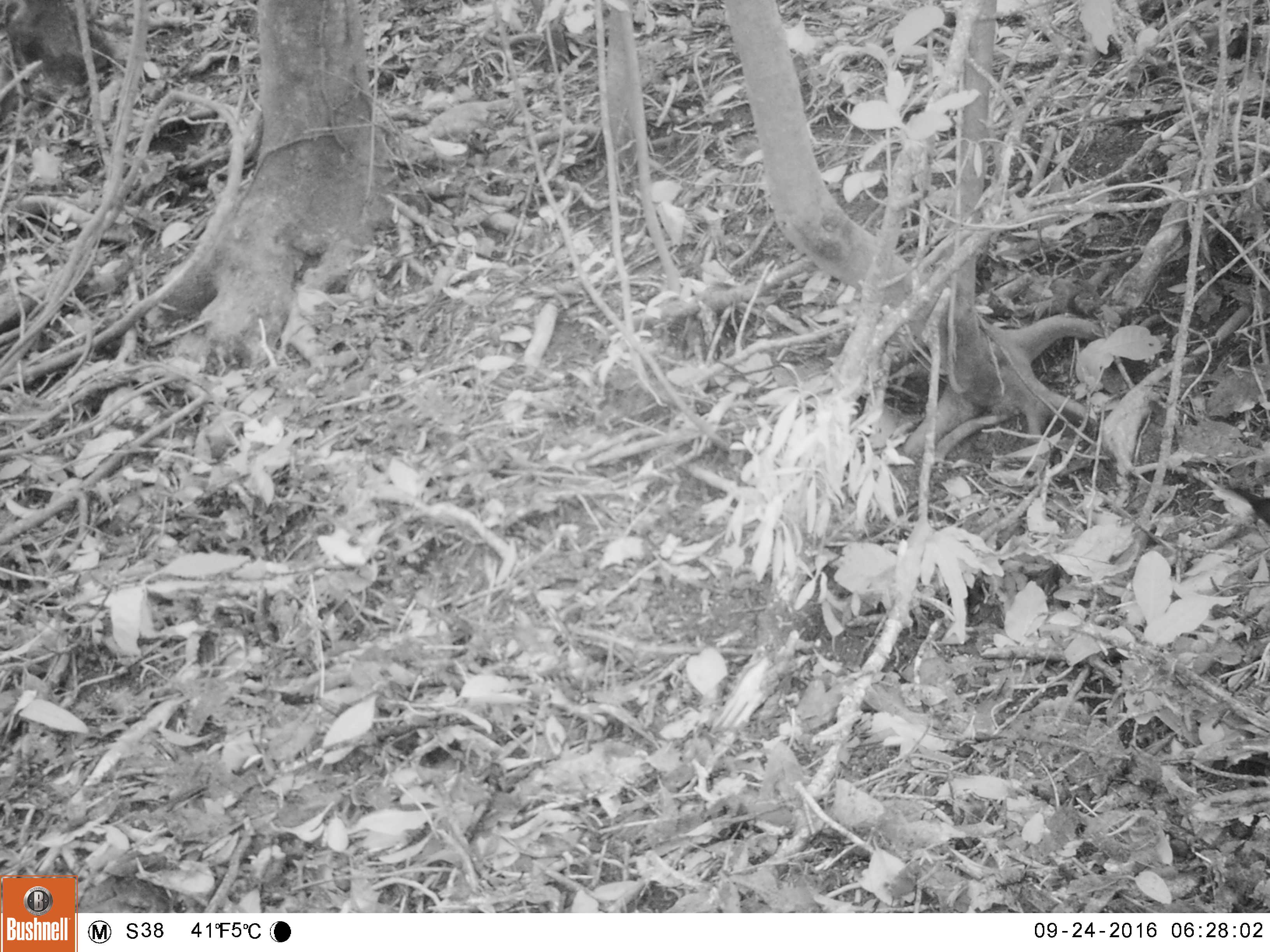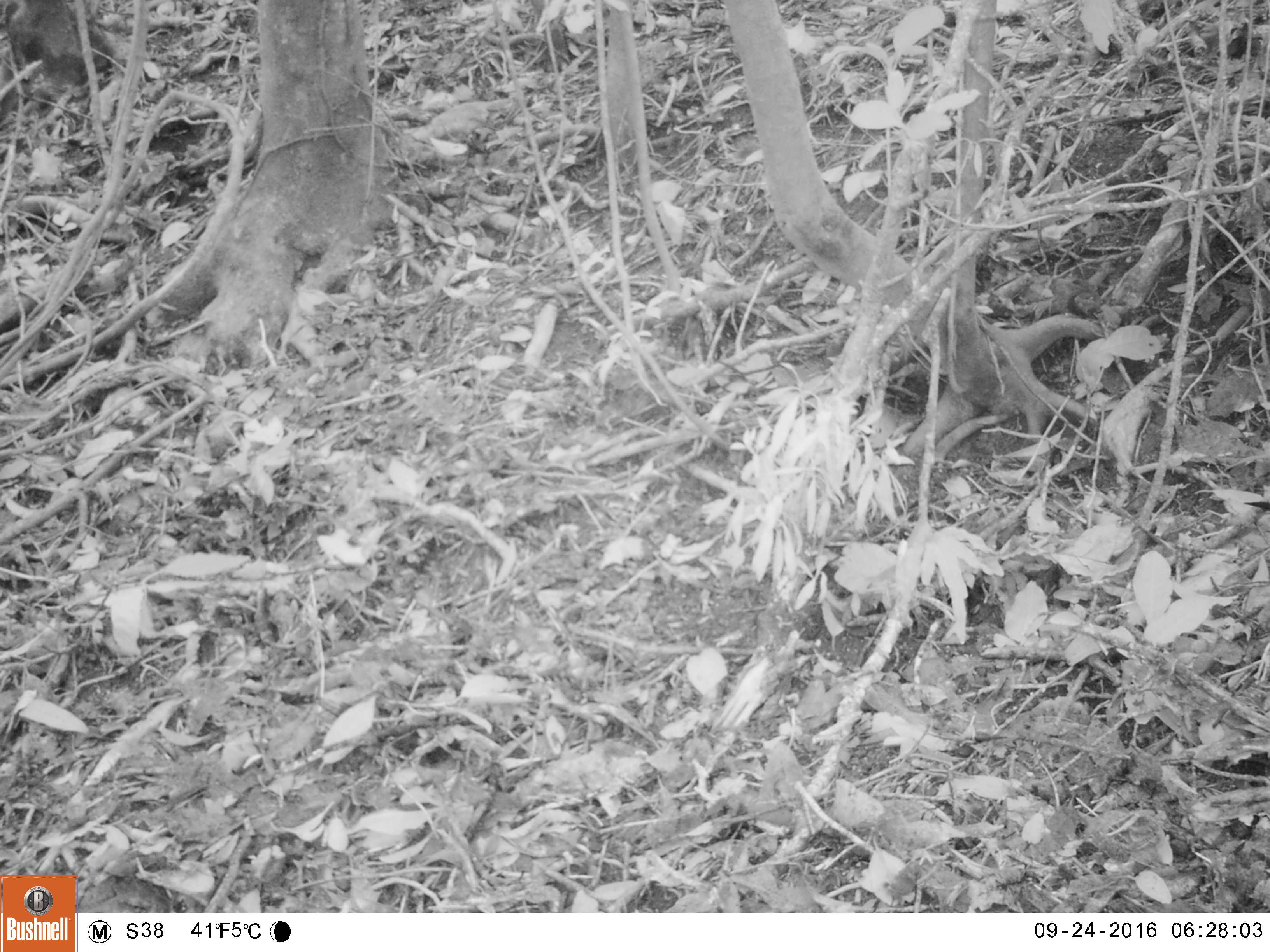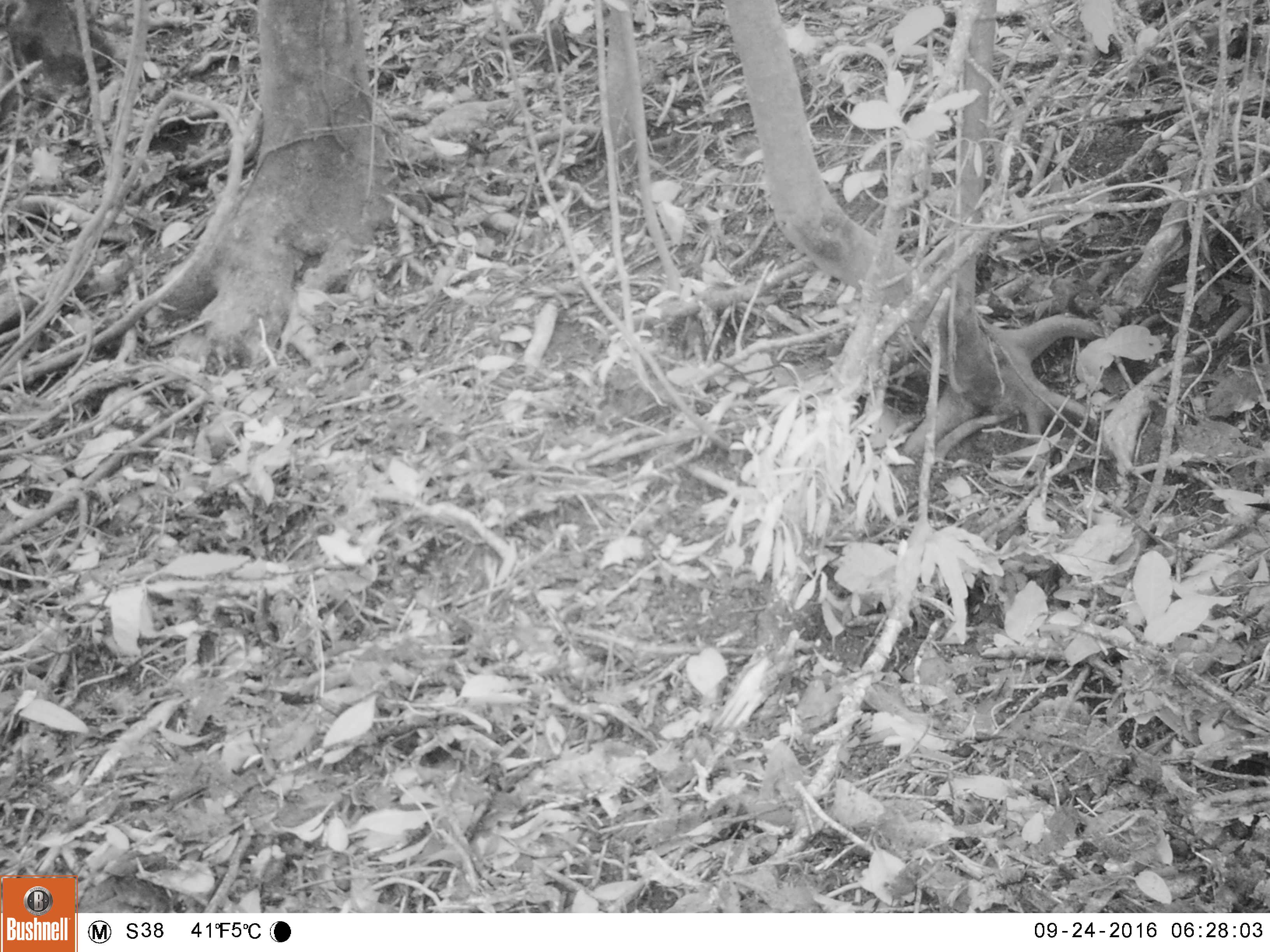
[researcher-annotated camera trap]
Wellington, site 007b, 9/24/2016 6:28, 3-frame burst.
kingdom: Animalia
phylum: Chordata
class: Aves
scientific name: Aves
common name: bird